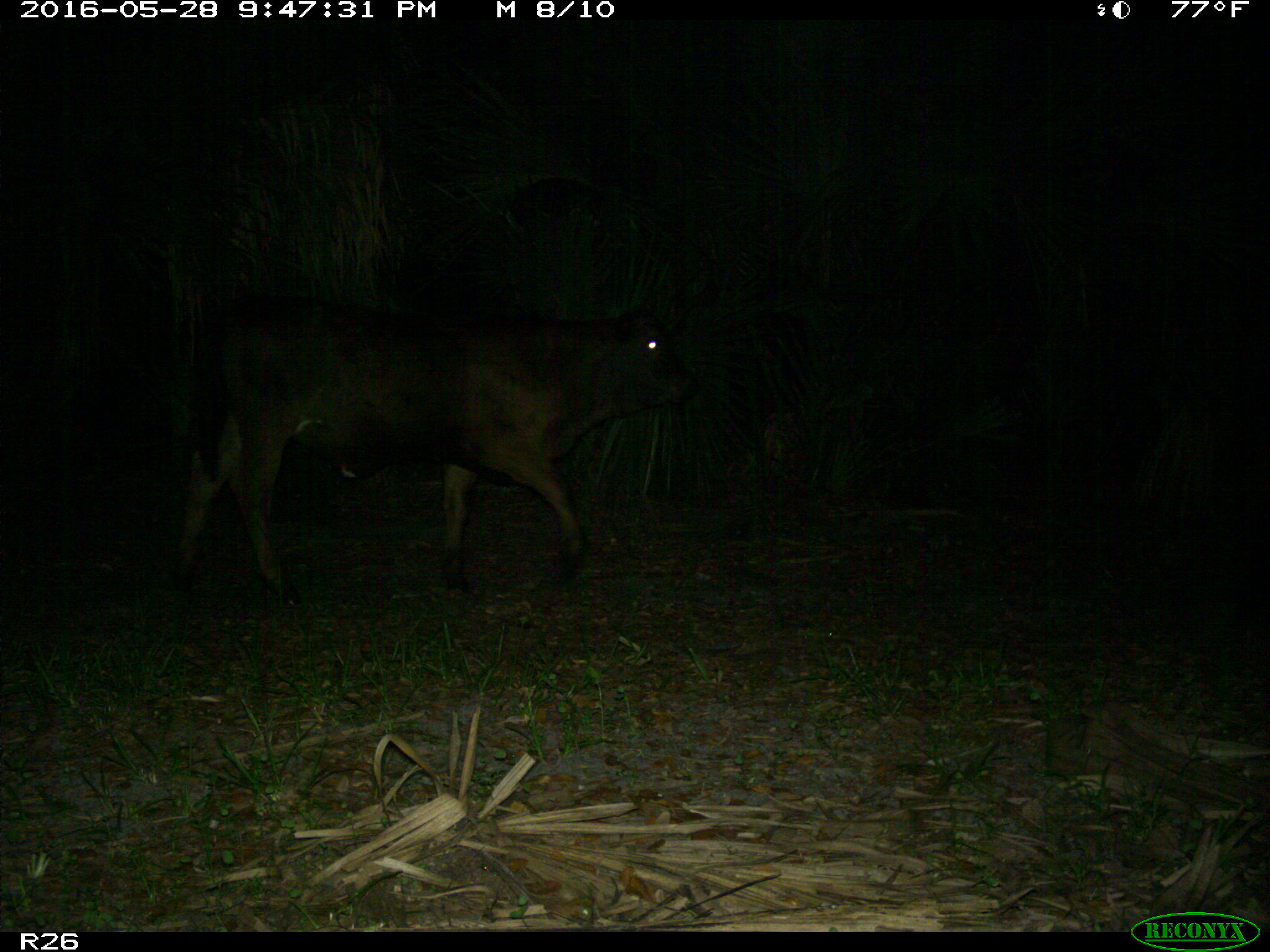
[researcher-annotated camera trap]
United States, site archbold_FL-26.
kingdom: Animalia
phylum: Chordata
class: Mammalia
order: Artiodactyla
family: Bovidae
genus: Bos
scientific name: Bos taurus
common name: domestic cow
Bos taurus (domestic cow).